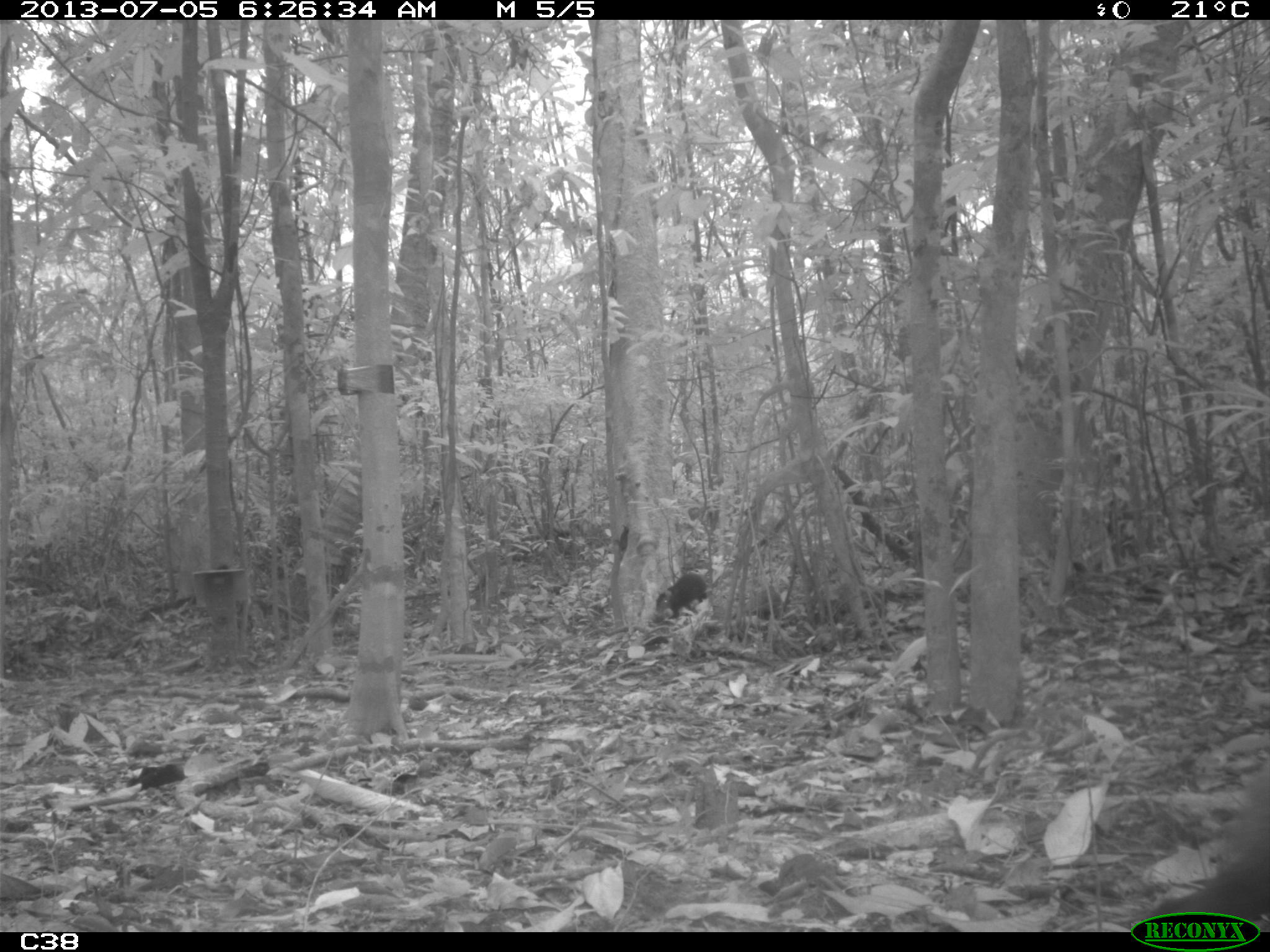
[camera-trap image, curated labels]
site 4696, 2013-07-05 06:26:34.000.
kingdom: Animalia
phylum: Chordata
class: Mammalia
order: Rodentia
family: Dasyproctidae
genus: Dasyprocta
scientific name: Dasyprocta leporina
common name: red-rumped agouti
Dasyprocta leporina (red-rumped agouti), count 2, age adult.